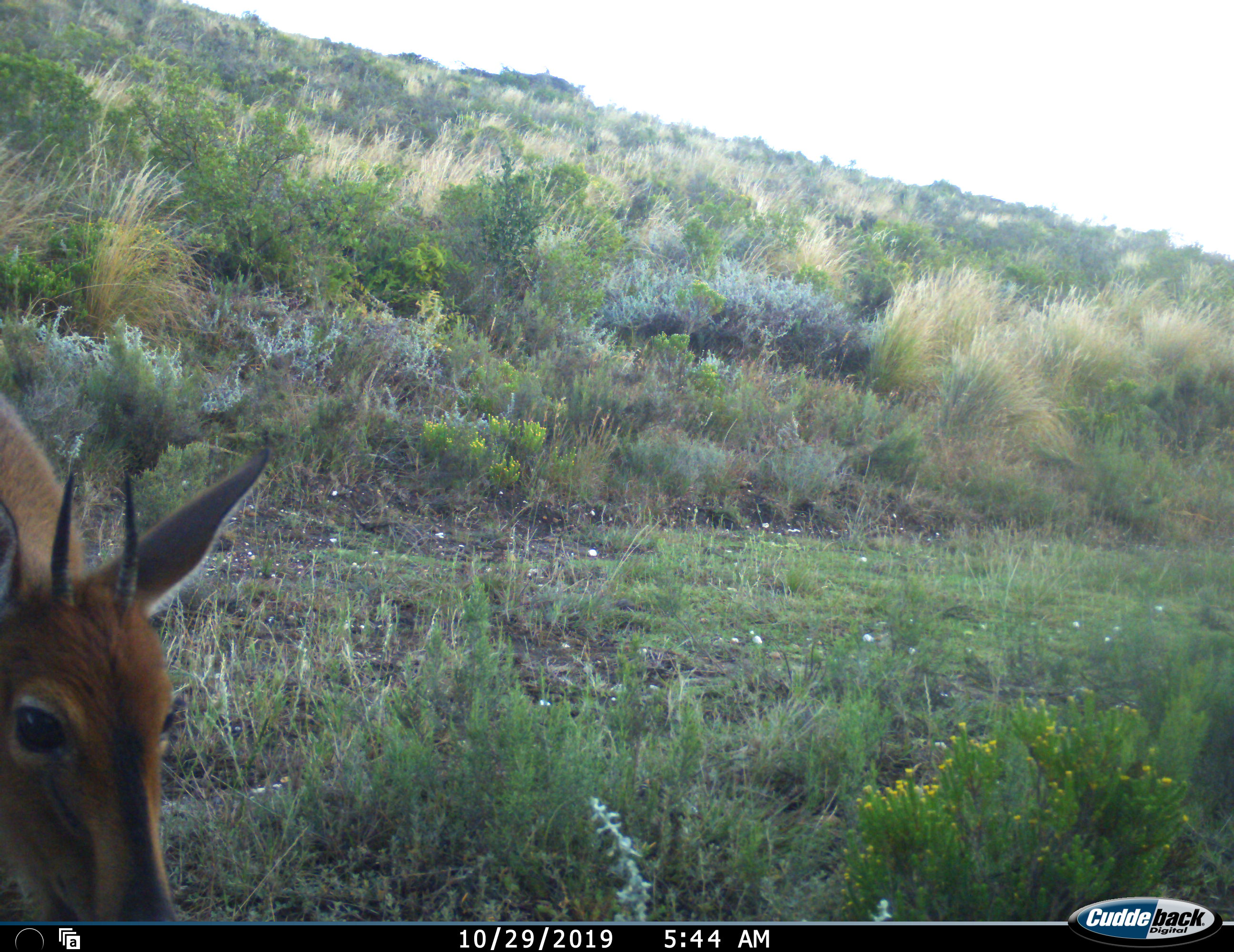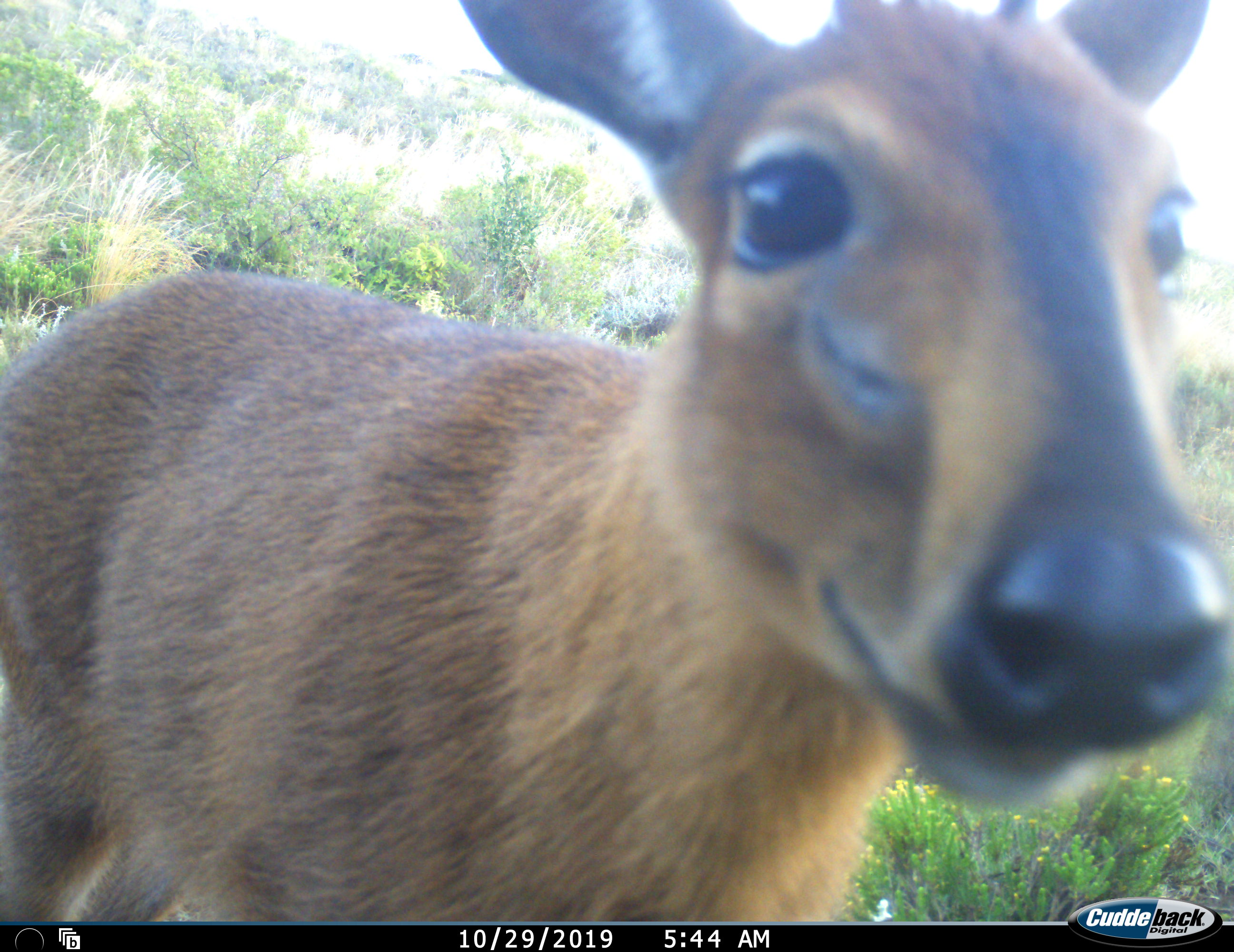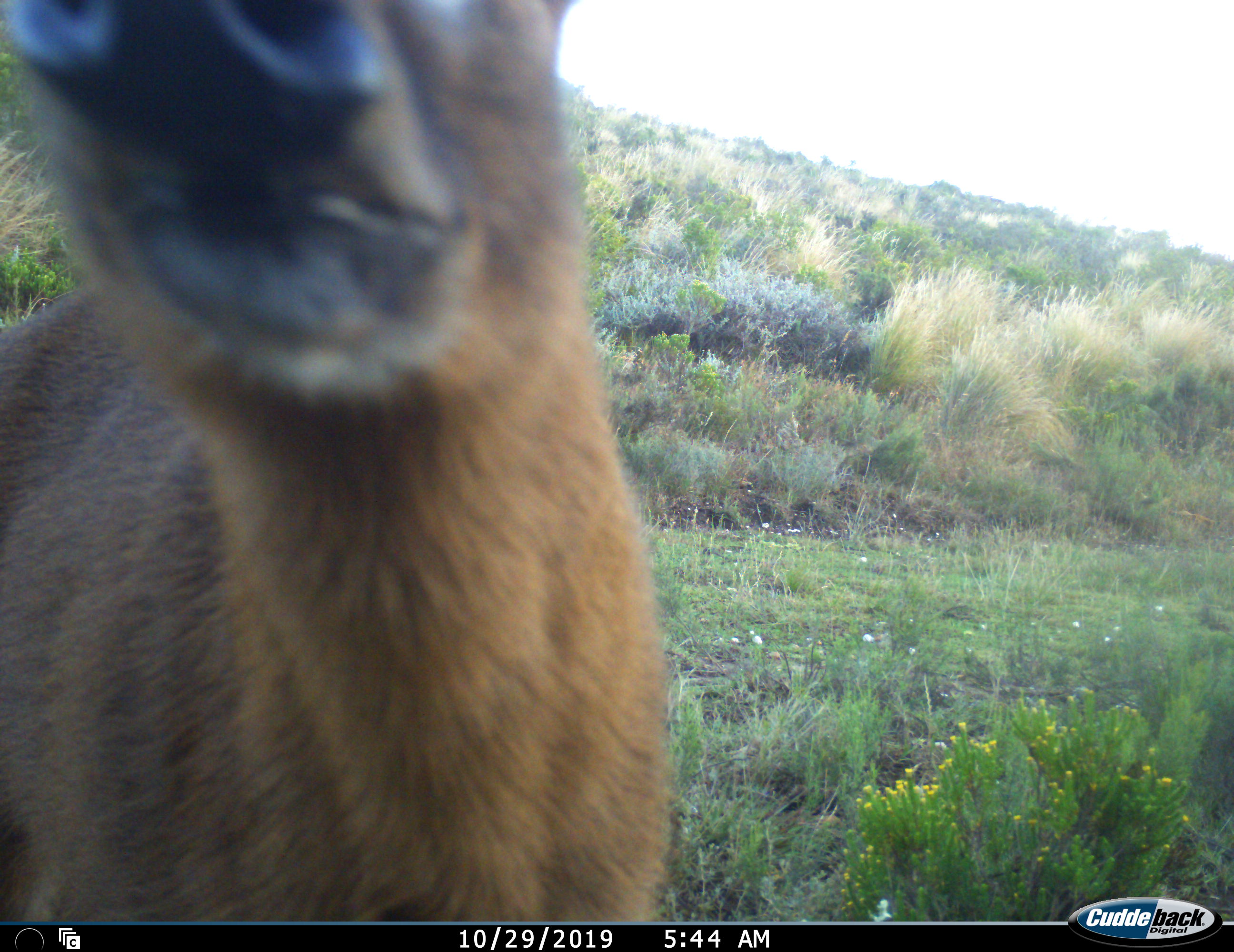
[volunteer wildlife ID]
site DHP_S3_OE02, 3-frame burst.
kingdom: Animalia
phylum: Chordata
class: Mammalia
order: Artiodactyla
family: Bovidae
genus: Sylvicapra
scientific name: Sylvicapra grimmia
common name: common duiker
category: duikercommongrey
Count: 1.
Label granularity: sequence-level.